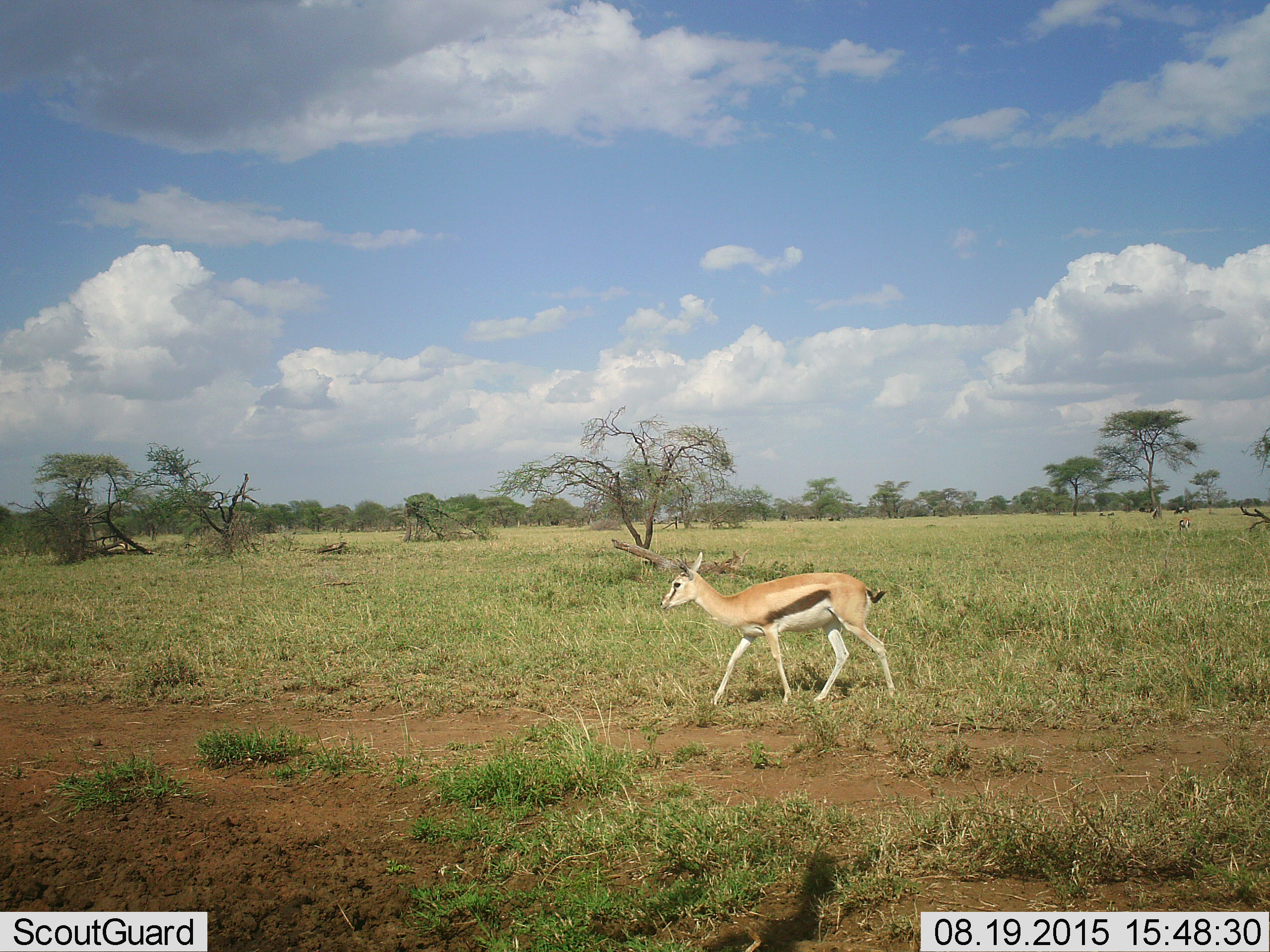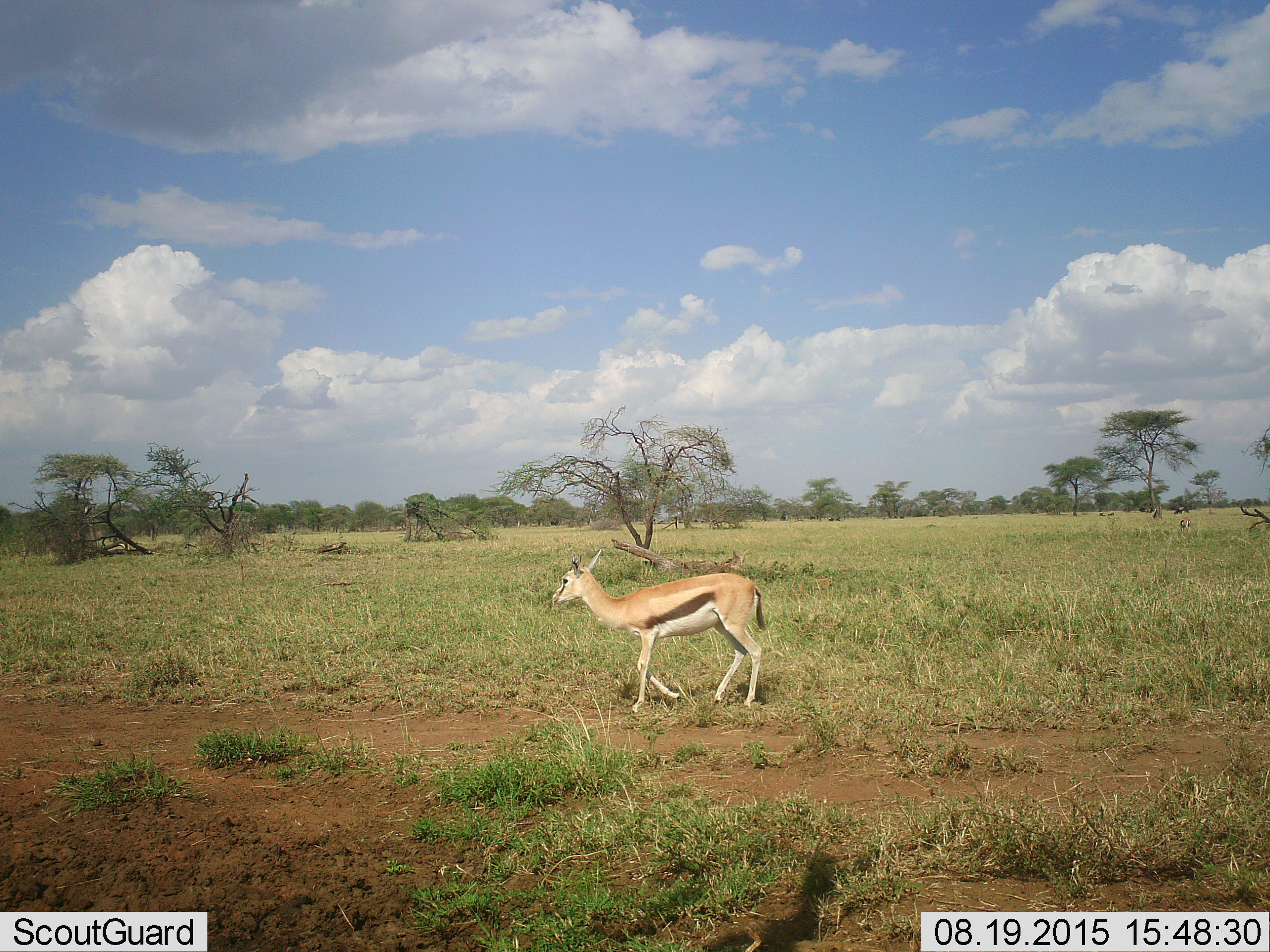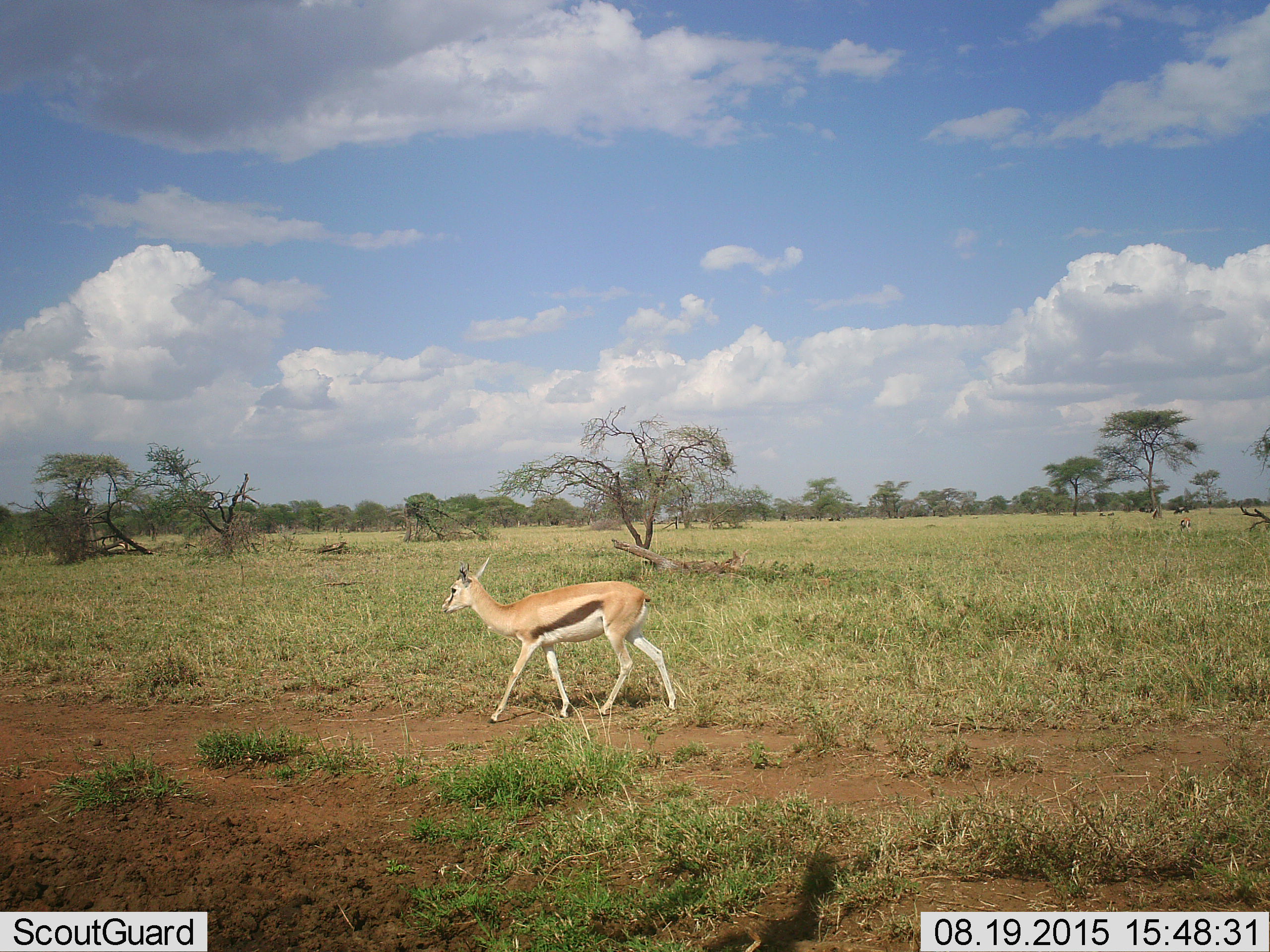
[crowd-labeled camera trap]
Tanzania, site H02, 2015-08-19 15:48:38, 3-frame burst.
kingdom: Animalia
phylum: Chordata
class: Mammalia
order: Artiodactyla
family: Bovidae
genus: Eudorcas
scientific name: Eudorcas thomsonii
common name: thomson's gazelle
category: gazellethomsons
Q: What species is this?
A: Gazellethomsons (thomson's gazelle) (Eudorcas thomsonii).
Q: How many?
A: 1.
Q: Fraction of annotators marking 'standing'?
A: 10%.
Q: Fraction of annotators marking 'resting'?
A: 0%.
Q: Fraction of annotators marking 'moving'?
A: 100%.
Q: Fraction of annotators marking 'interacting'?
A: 0%.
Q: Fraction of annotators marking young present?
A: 0%.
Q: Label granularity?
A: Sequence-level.